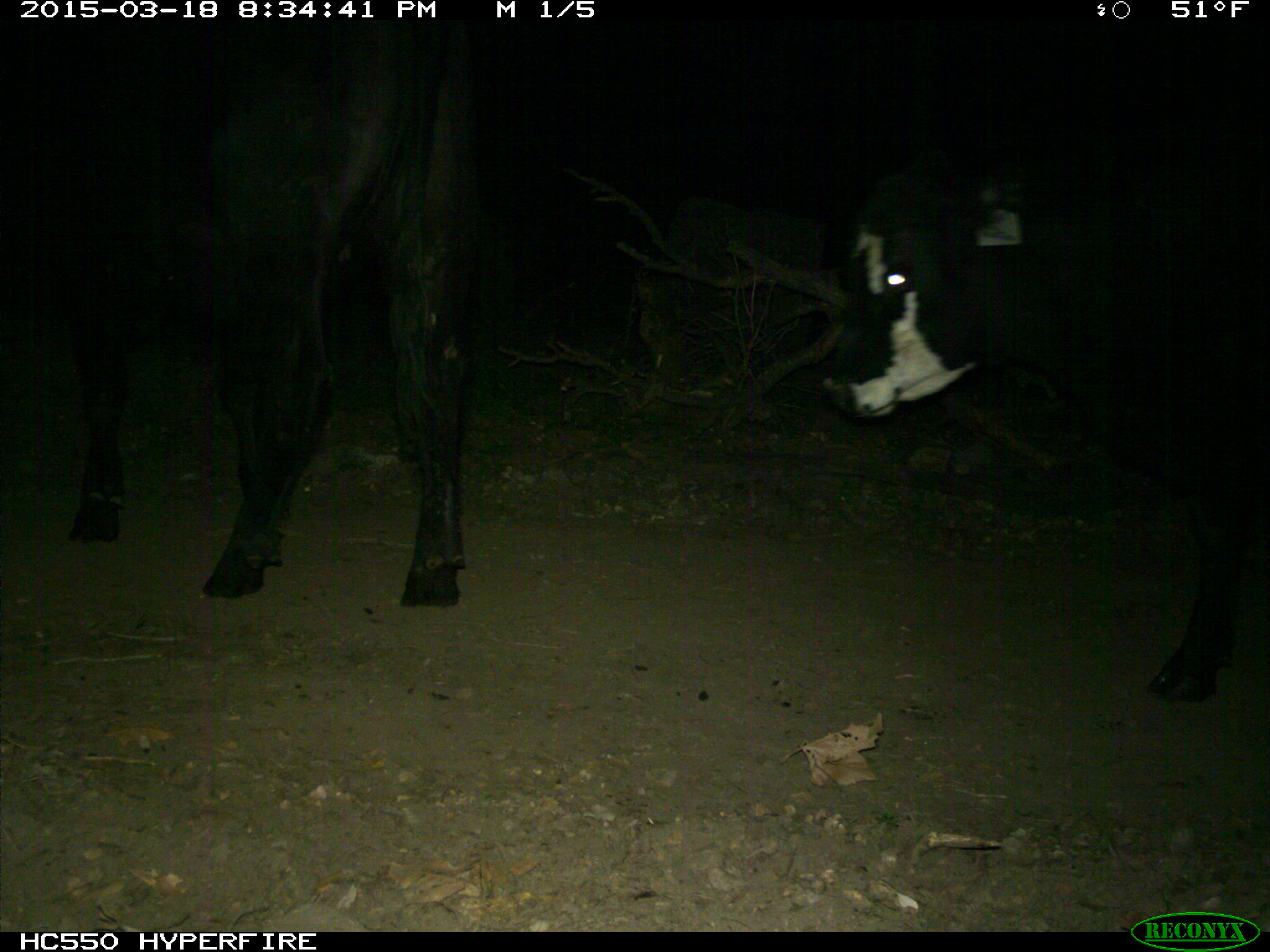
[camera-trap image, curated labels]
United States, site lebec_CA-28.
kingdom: Animalia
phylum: Chordata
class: Mammalia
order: Artiodactyla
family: Bovidae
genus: Bos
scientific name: Bos taurus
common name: domestic cow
Bos taurus (domestic cow).